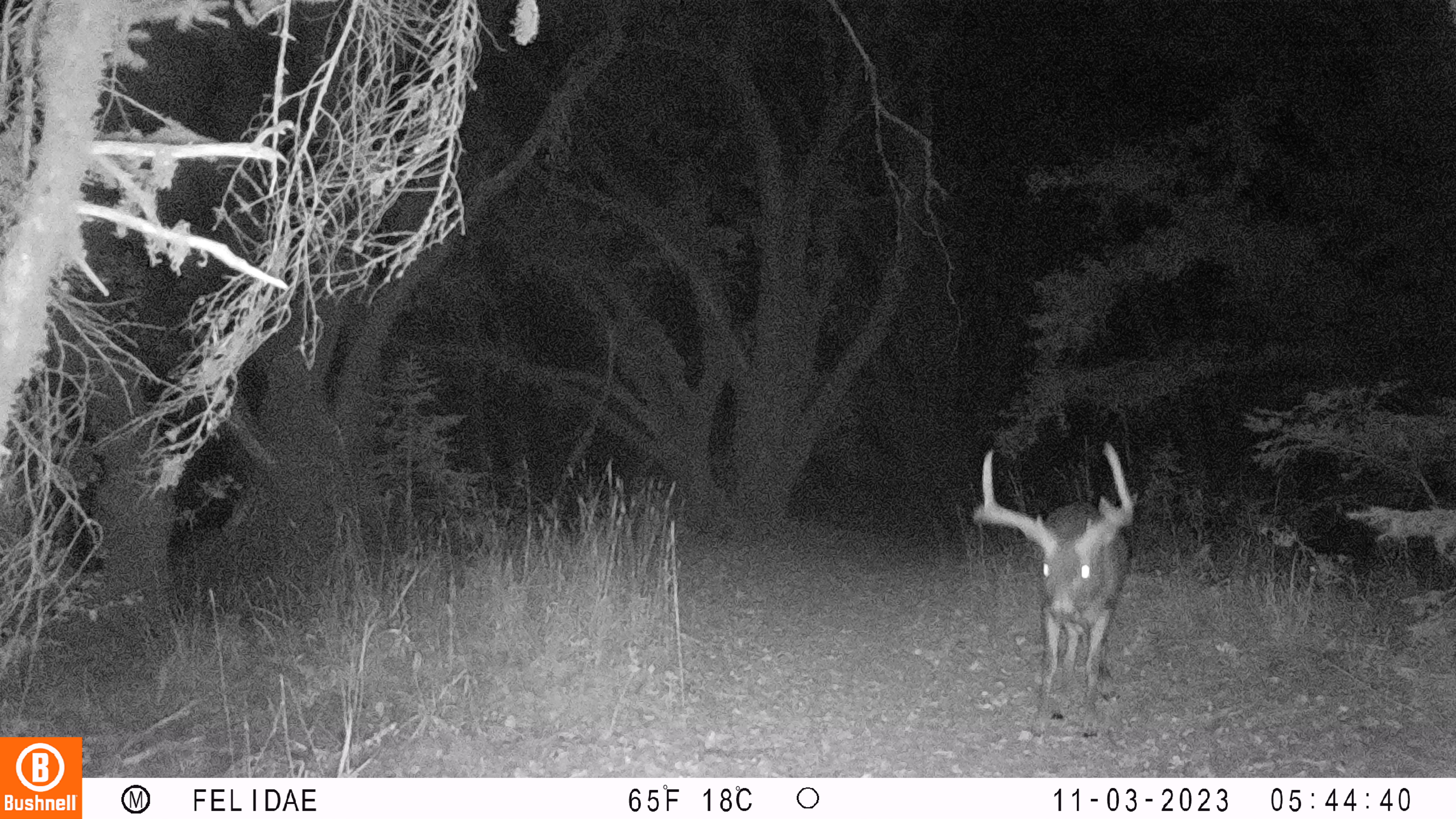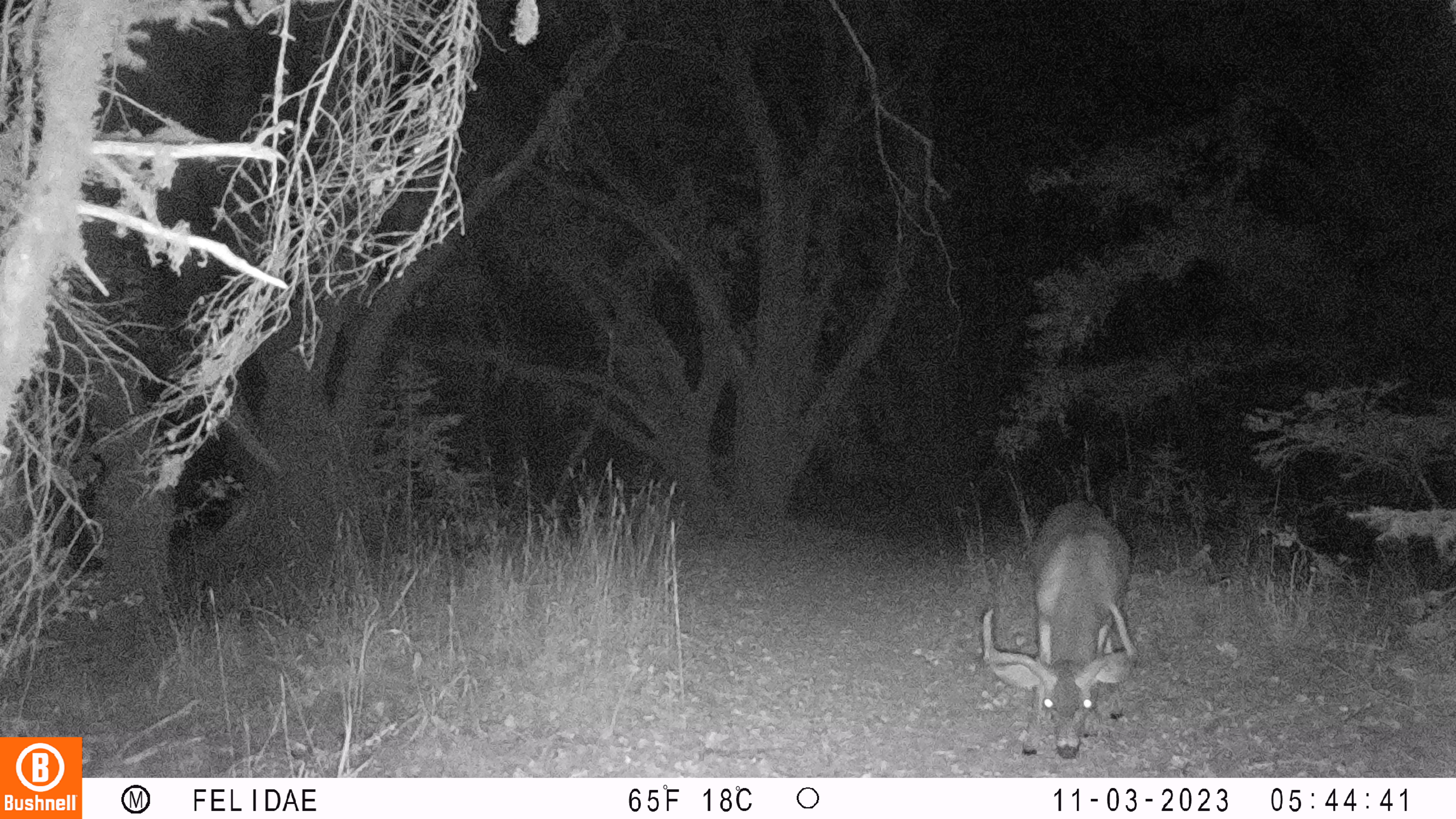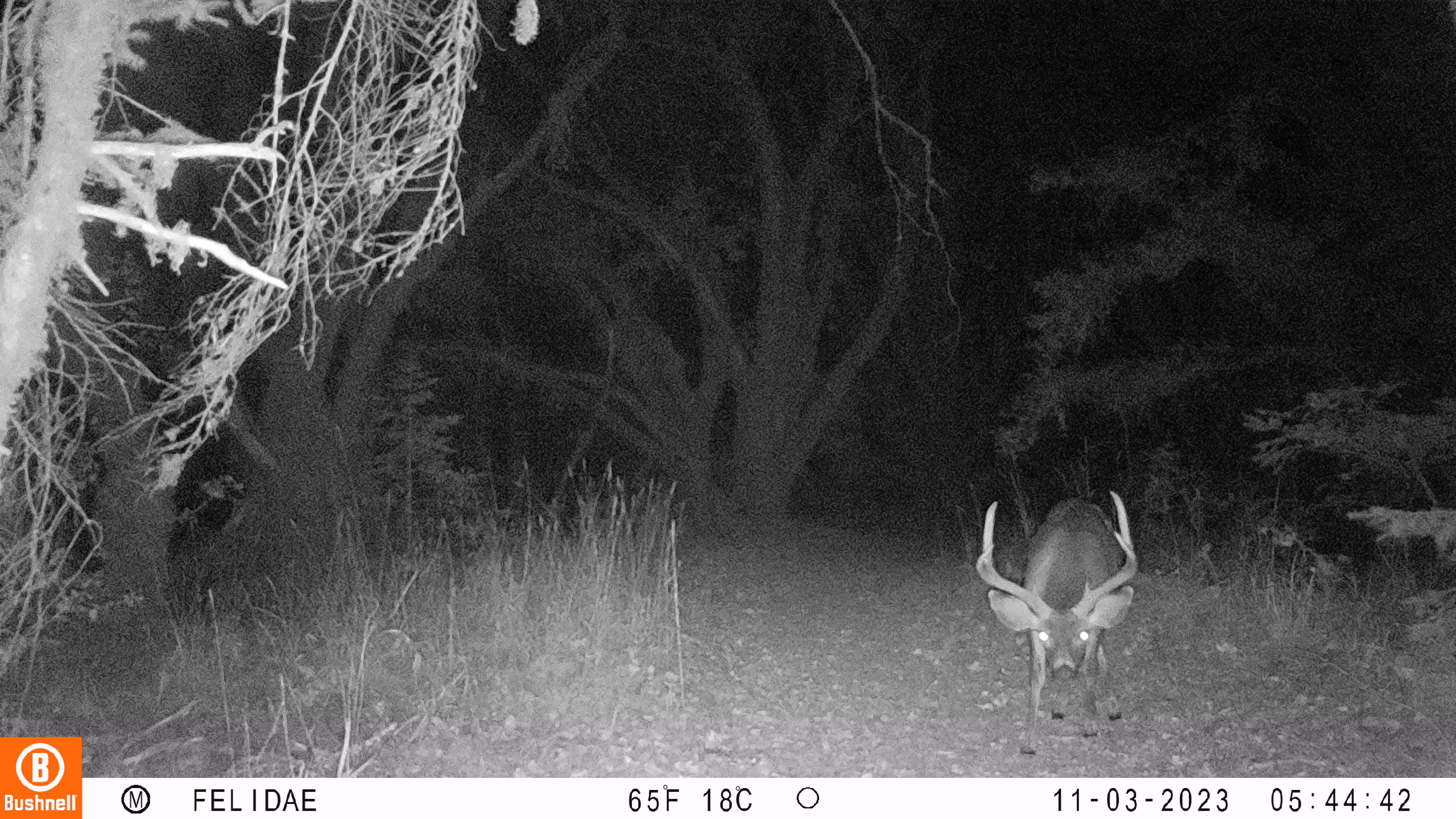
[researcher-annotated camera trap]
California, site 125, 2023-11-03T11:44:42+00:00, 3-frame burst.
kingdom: Animalia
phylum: Chordata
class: Mammalia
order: Artiodactyla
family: Cervidae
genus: Odocoileus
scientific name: Odocoileus hemionus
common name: mule deer